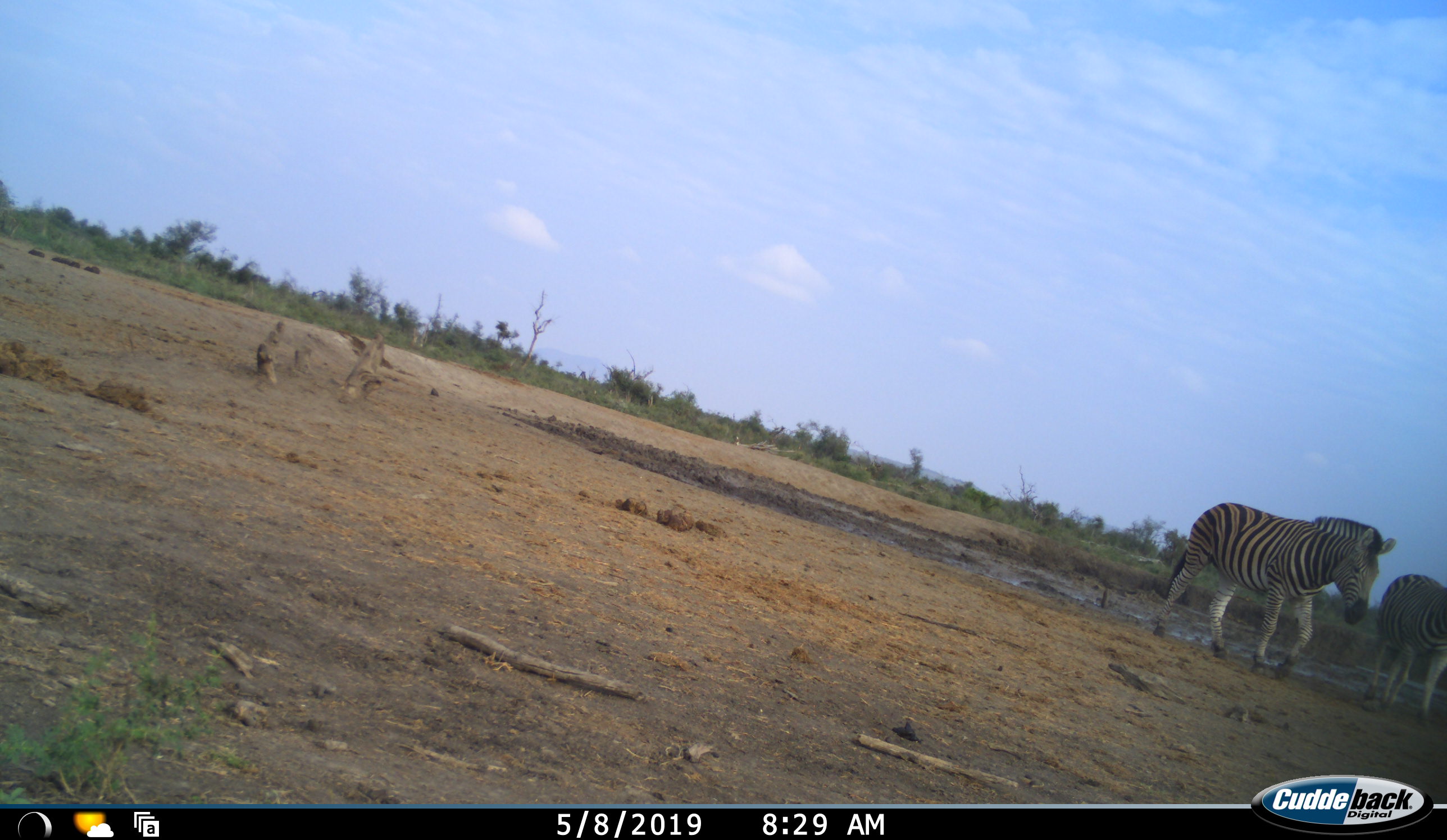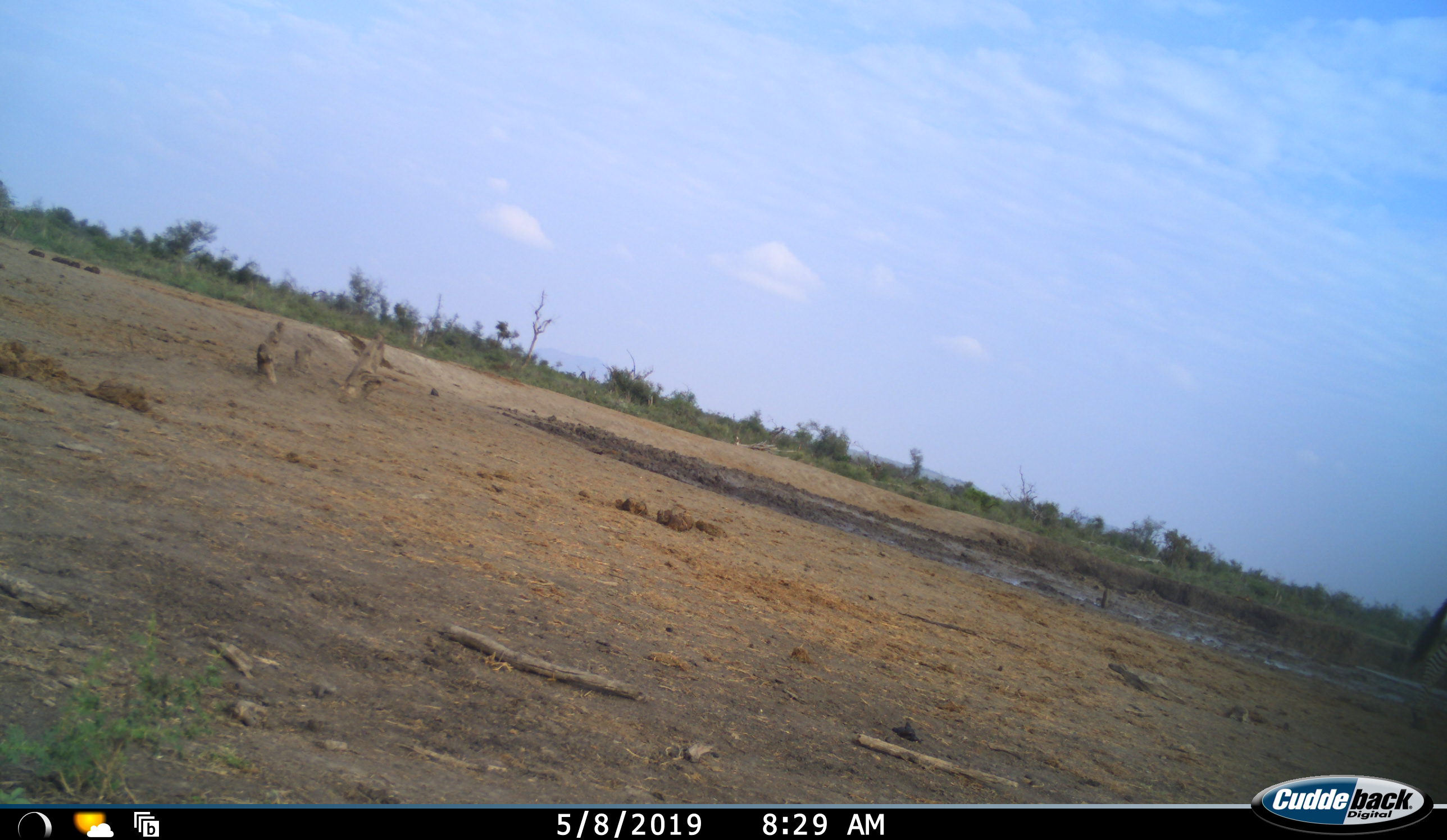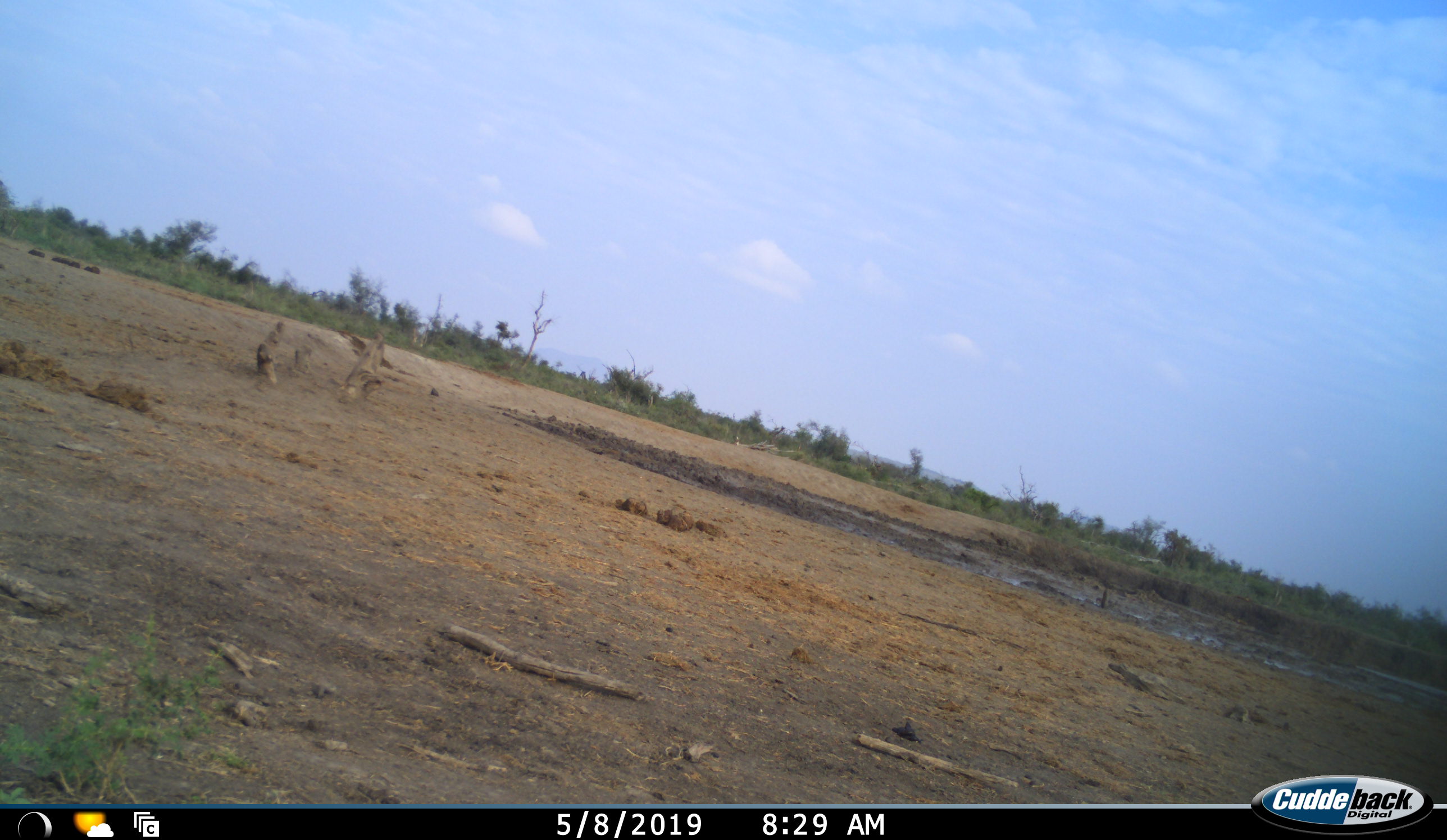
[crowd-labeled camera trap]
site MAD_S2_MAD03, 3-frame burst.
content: unidentified animal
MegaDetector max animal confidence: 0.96